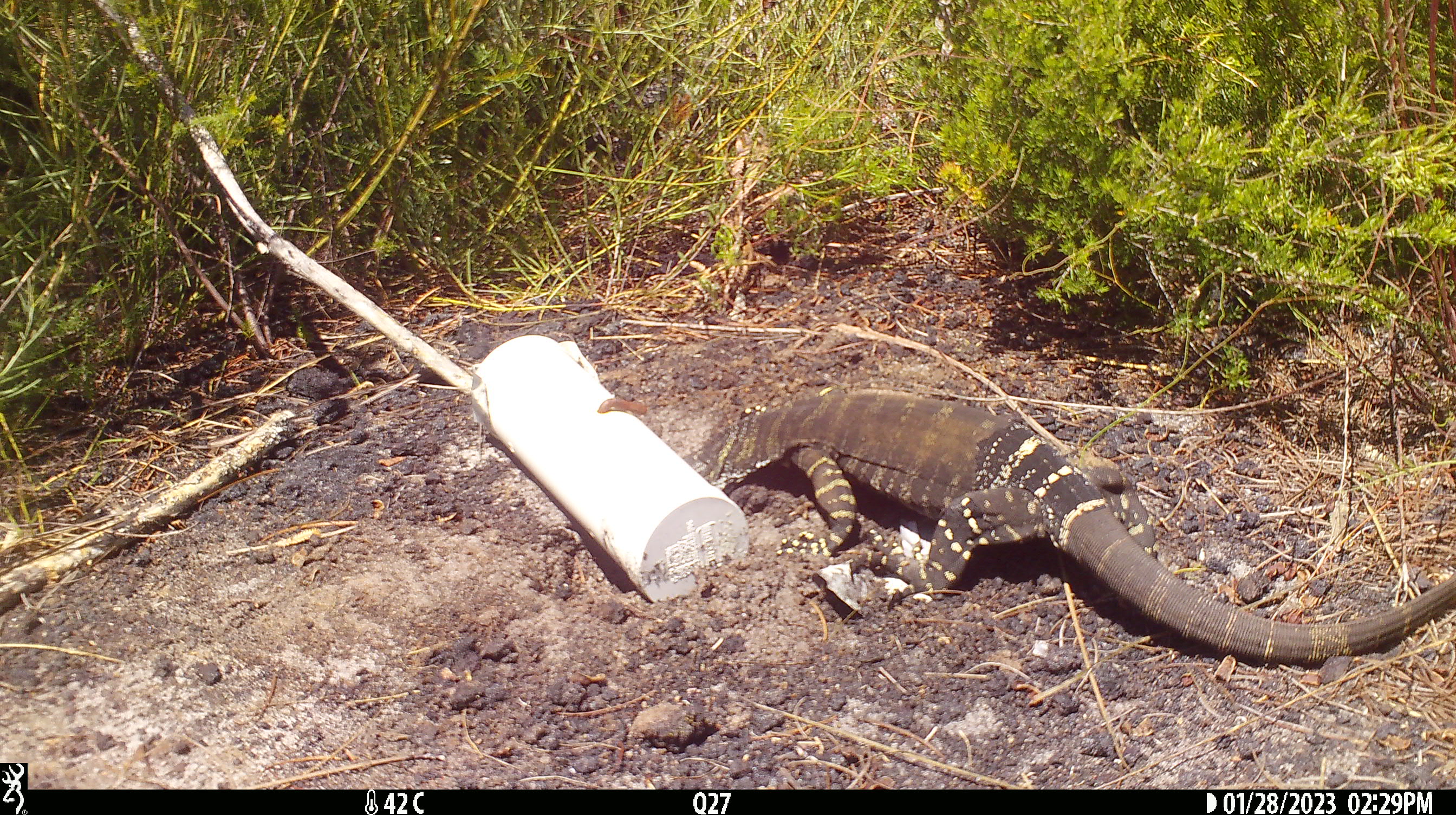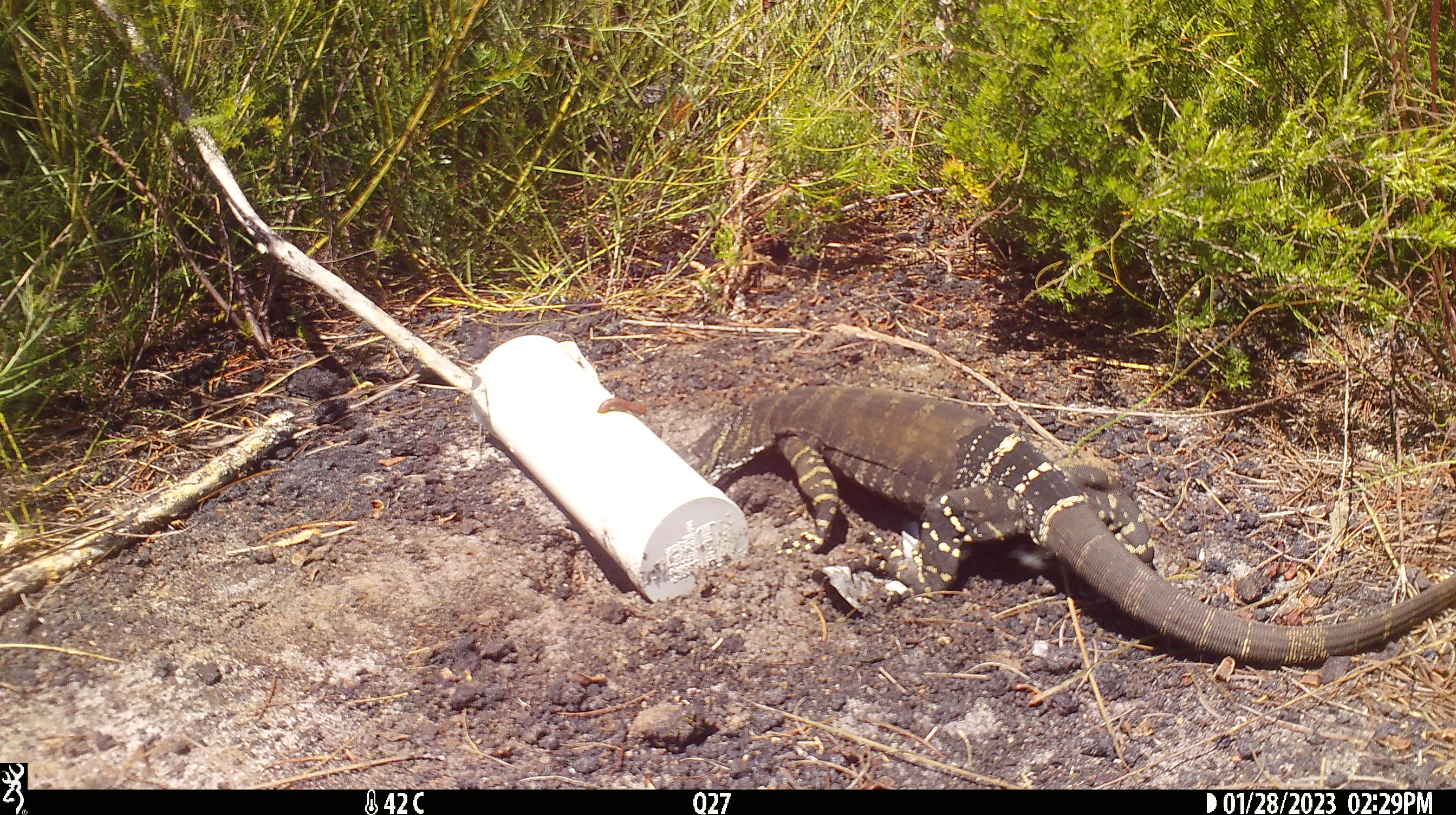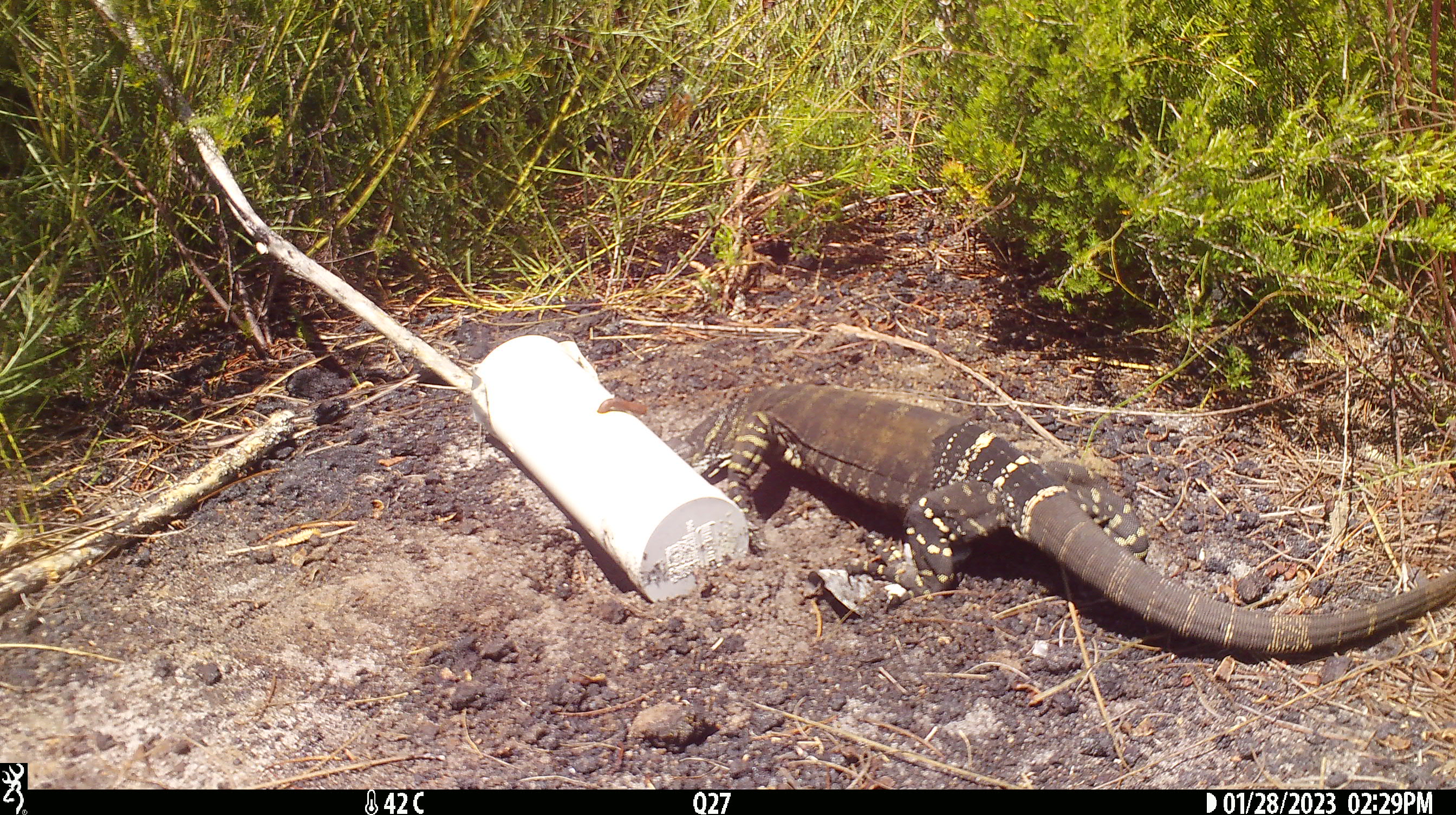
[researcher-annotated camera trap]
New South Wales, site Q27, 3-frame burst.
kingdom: Animalia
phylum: Chordata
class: Reptilia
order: Squamata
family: Varanidae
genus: Varanus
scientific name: Varanus varius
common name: lace monitor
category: goanna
Goanna (lace monitor) (Varanus varius).